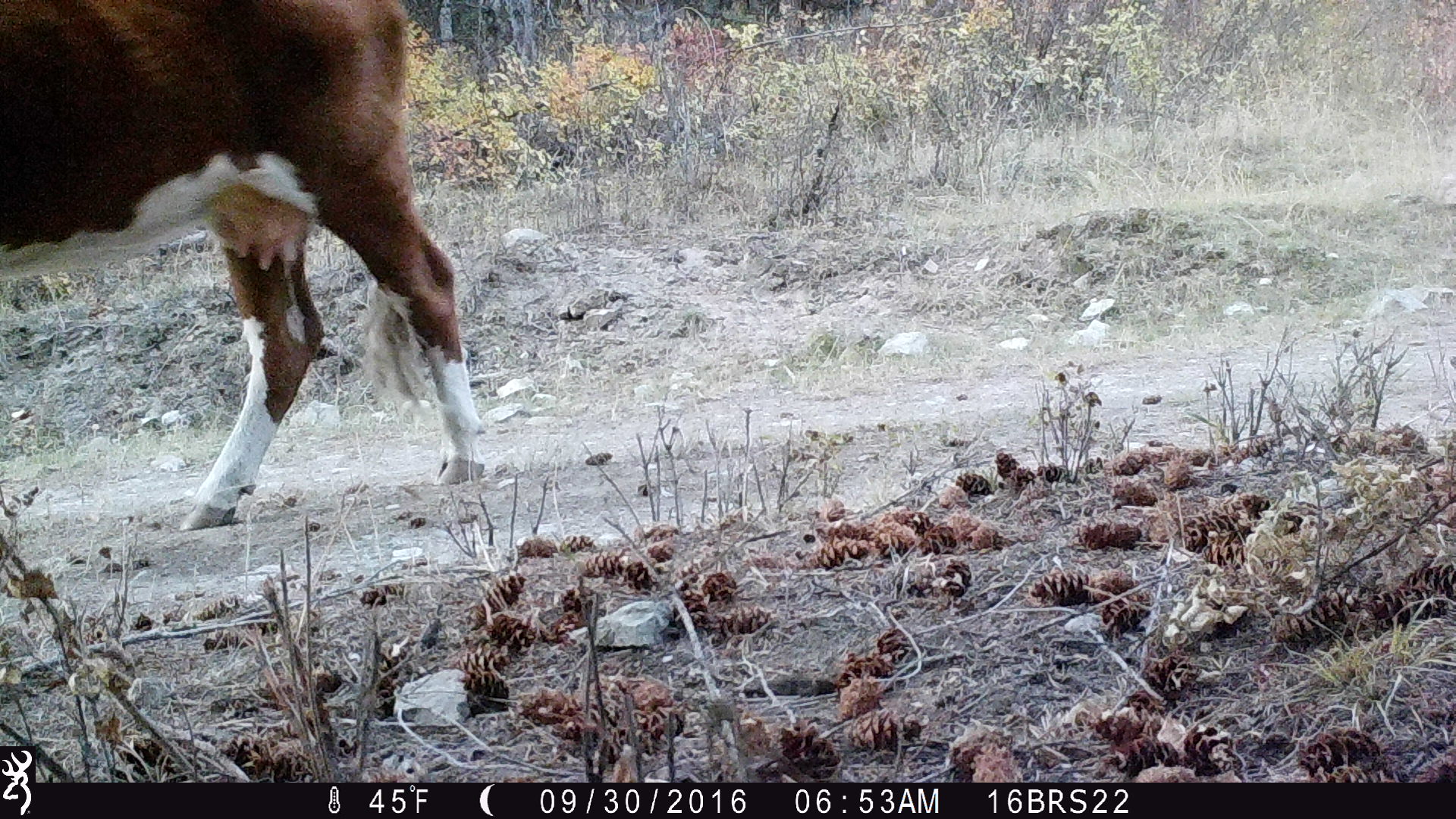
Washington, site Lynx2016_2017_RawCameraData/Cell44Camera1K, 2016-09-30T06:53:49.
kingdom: Animalia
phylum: Chordata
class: Mammalia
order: Artiodactyla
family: Bovidae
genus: Bos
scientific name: Bos taurus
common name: domestic cattle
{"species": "domestic cattle (Bos taurus)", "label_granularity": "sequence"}